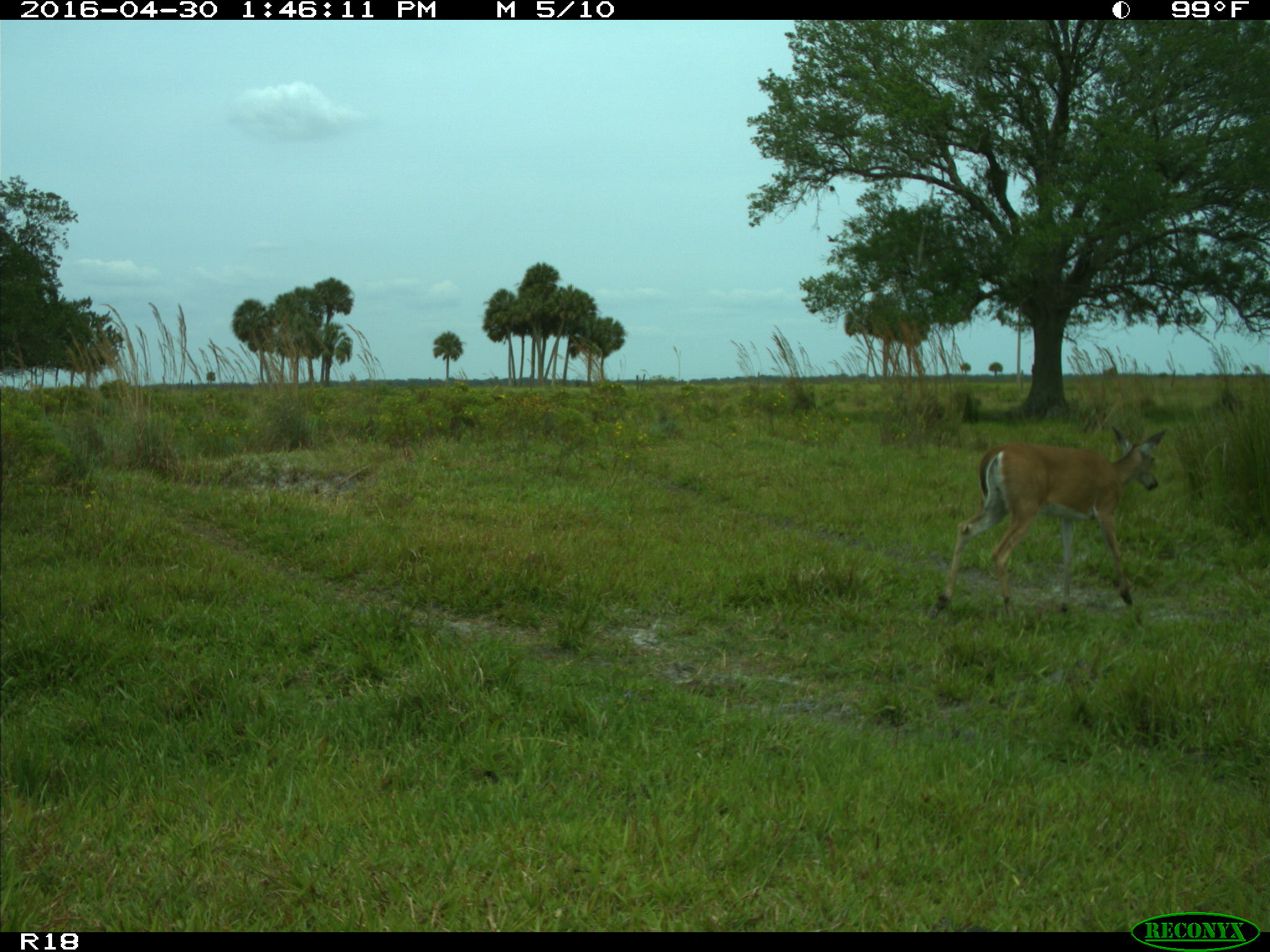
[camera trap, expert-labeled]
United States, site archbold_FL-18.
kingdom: Animalia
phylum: Chordata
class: Mammalia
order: Artiodactyla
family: Cervidae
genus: Odocoileus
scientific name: Odocoileus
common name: deer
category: unidentified deer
Unidentified deer (deer) (Odocoileus).